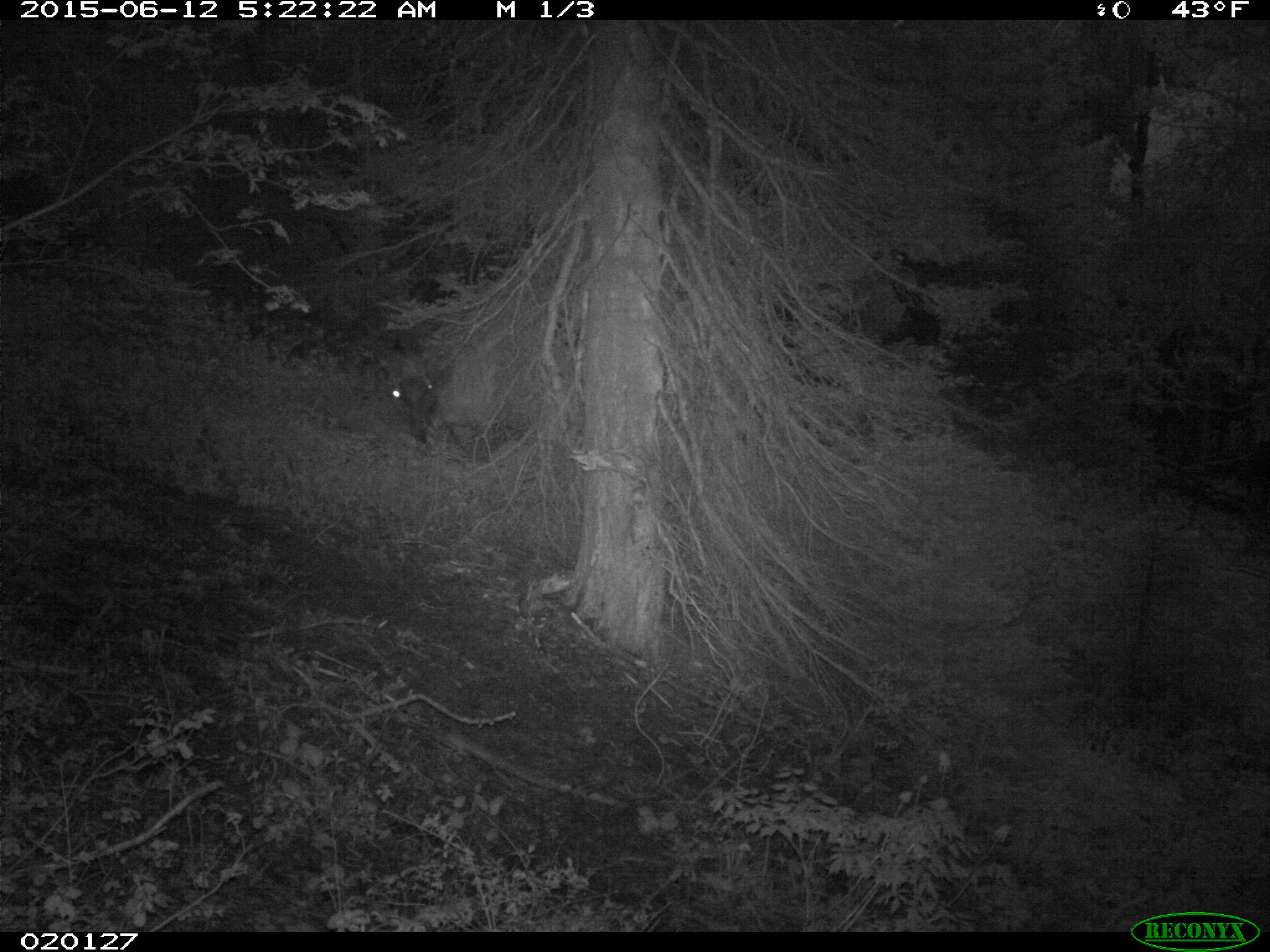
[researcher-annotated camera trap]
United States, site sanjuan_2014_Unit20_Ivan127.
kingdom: Animalia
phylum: Chordata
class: Mammalia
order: Artiodactyla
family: Cervidae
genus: Cervus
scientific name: Cervus elaphus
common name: red deer